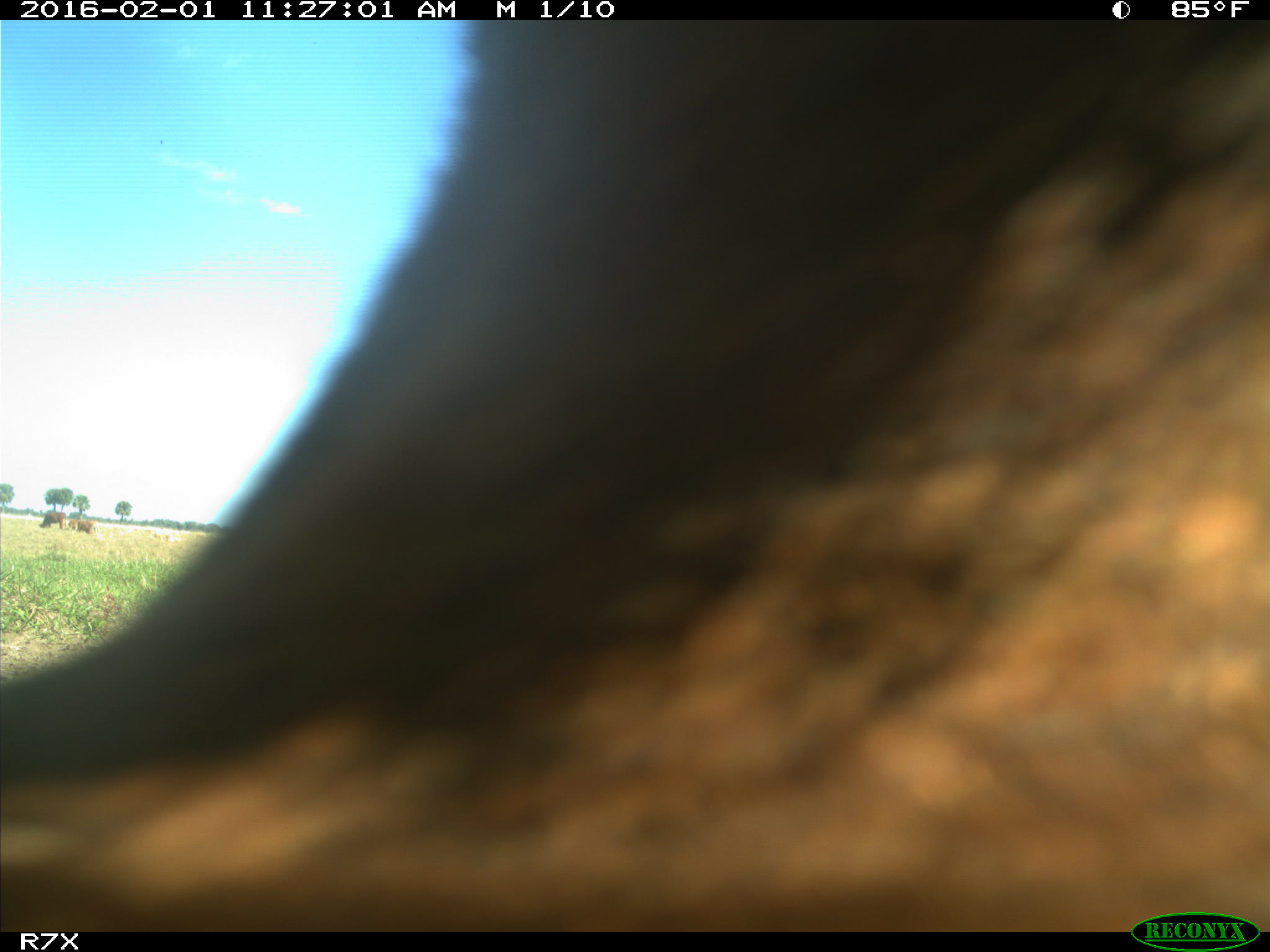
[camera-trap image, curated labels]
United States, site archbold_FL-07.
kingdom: Animalia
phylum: Chordata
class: Mammalia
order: Artiodactyla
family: Bovidae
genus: Bos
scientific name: Bos taurus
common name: domestic cow